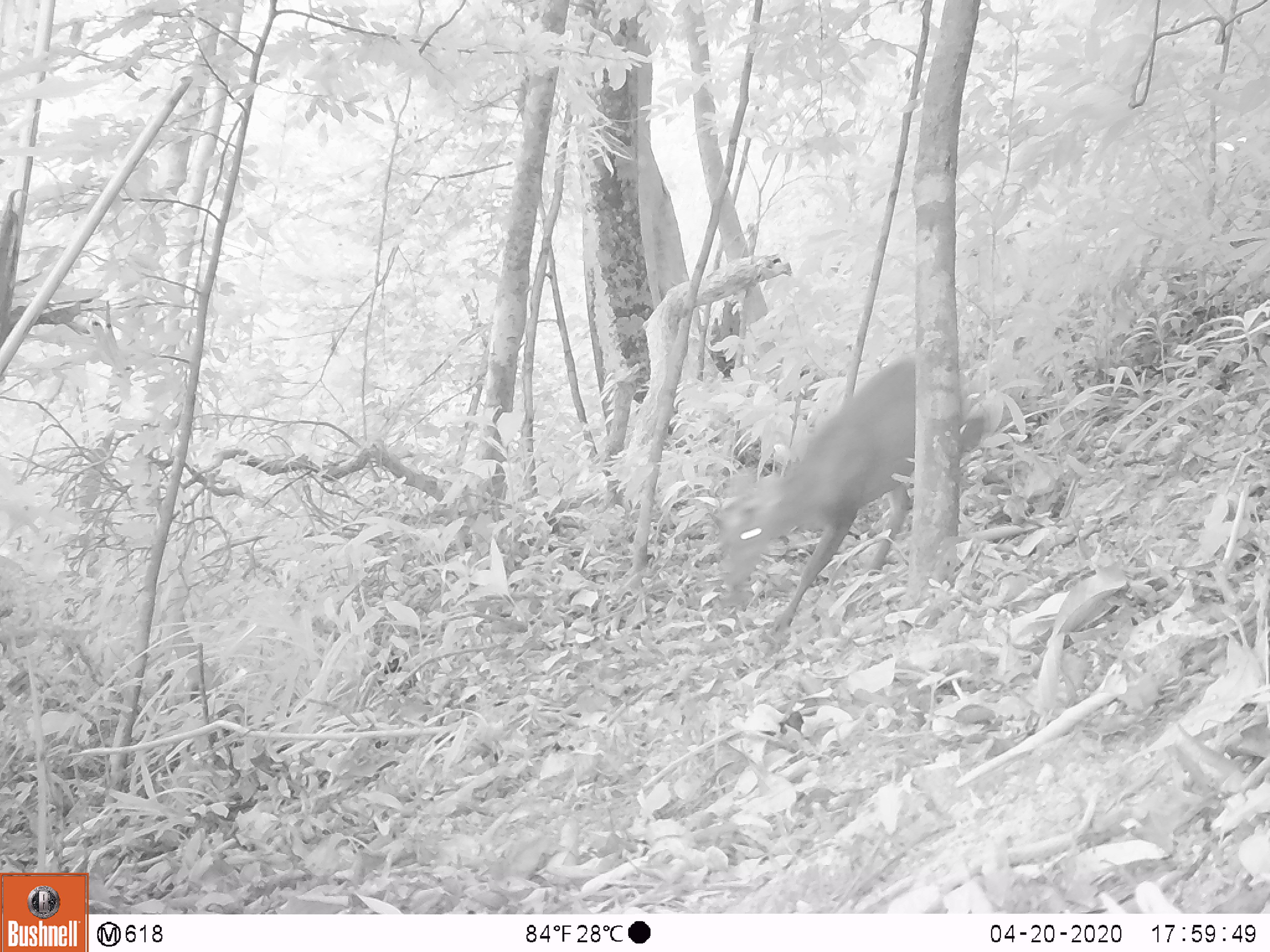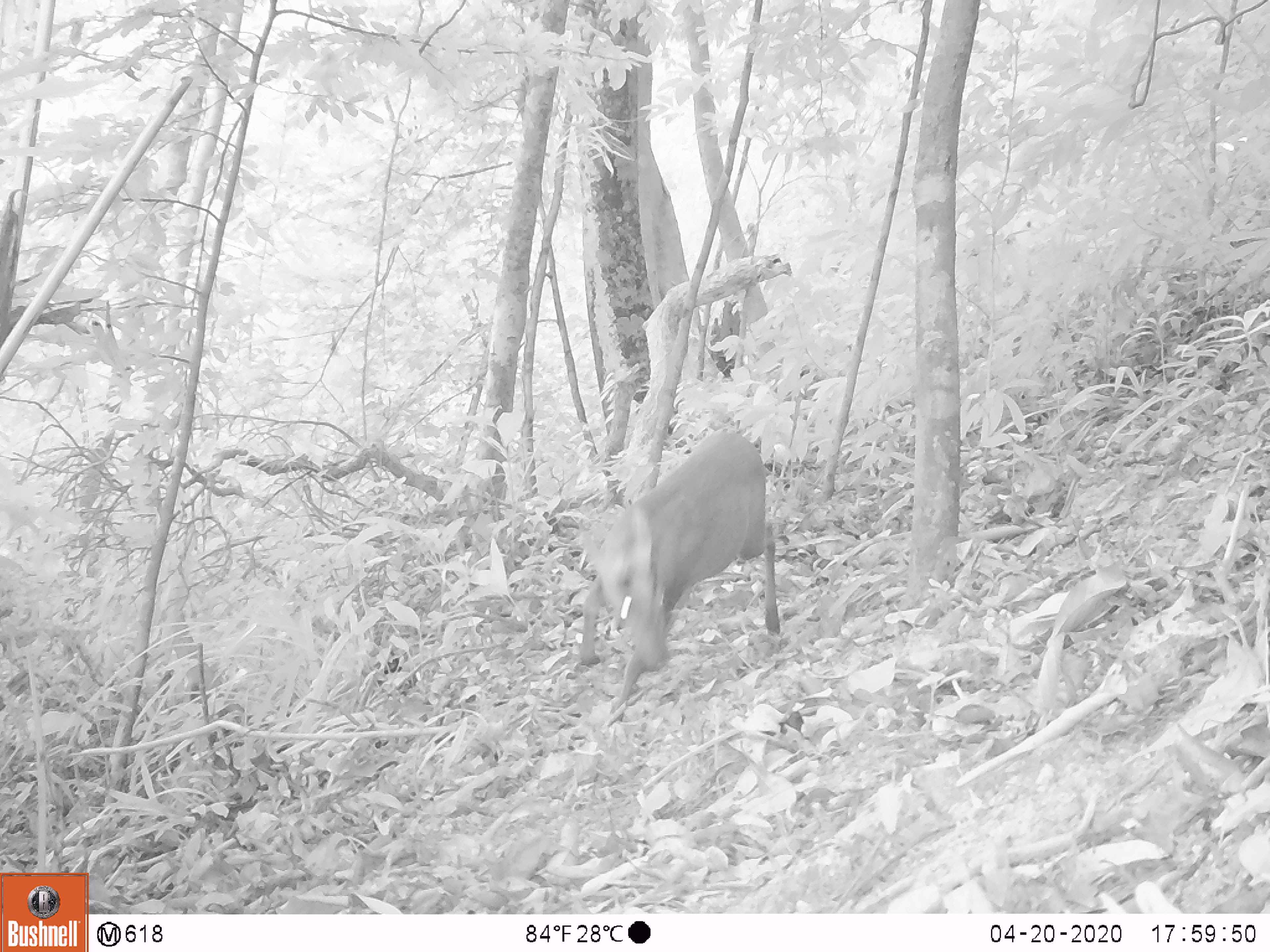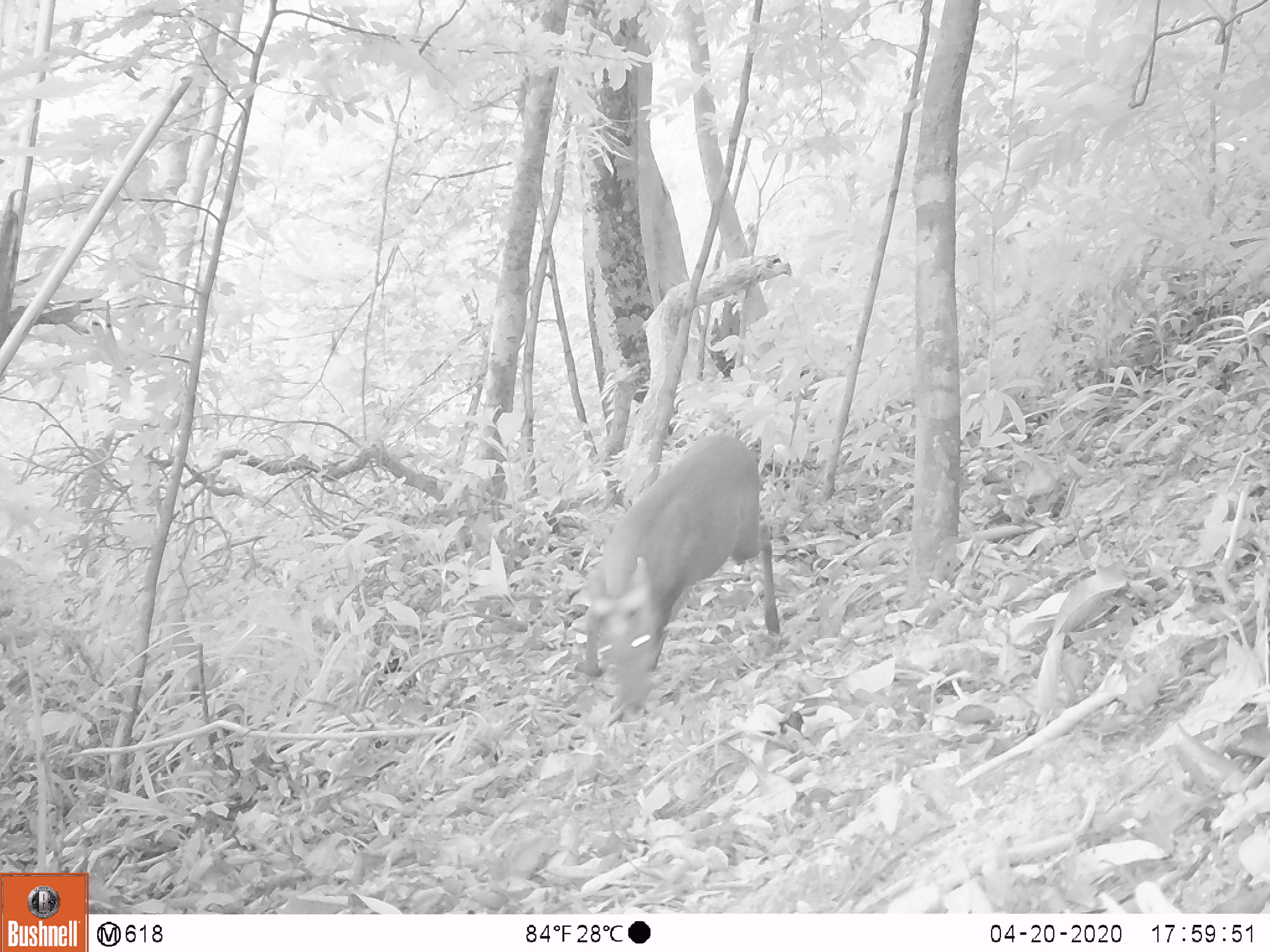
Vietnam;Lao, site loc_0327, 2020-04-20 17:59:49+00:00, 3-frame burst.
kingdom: Animalia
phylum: Chordata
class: Mammalia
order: Artiodactyla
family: Cervidae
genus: Muntiacus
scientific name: Muntiacus rooseveltorum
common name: roosevelt's muntjac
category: roosevelts muntjac group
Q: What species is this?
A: Roosevelts muntjac group (roosevelt's muntjac) (Muntiacus rooseveltorum).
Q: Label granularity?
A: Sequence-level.